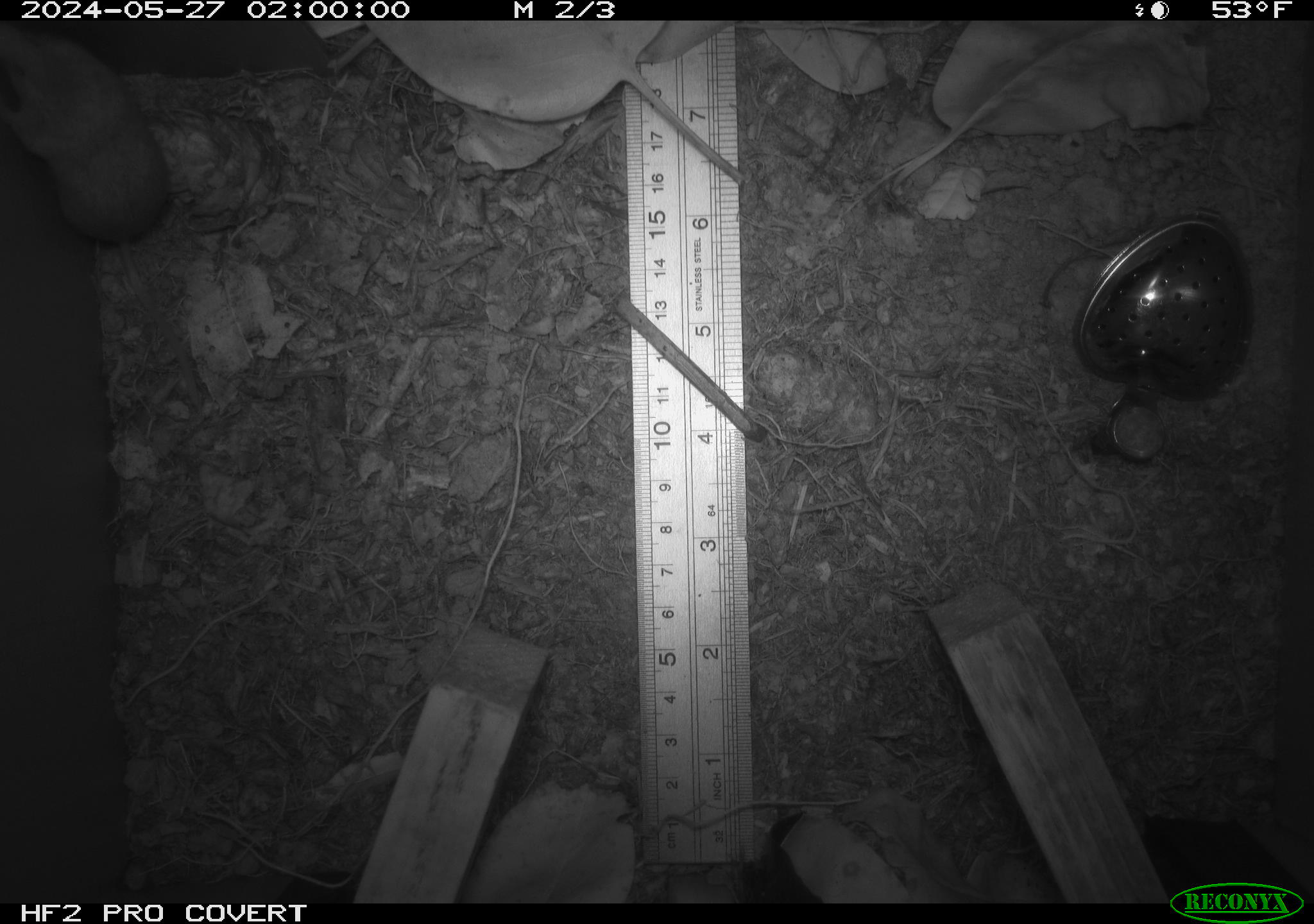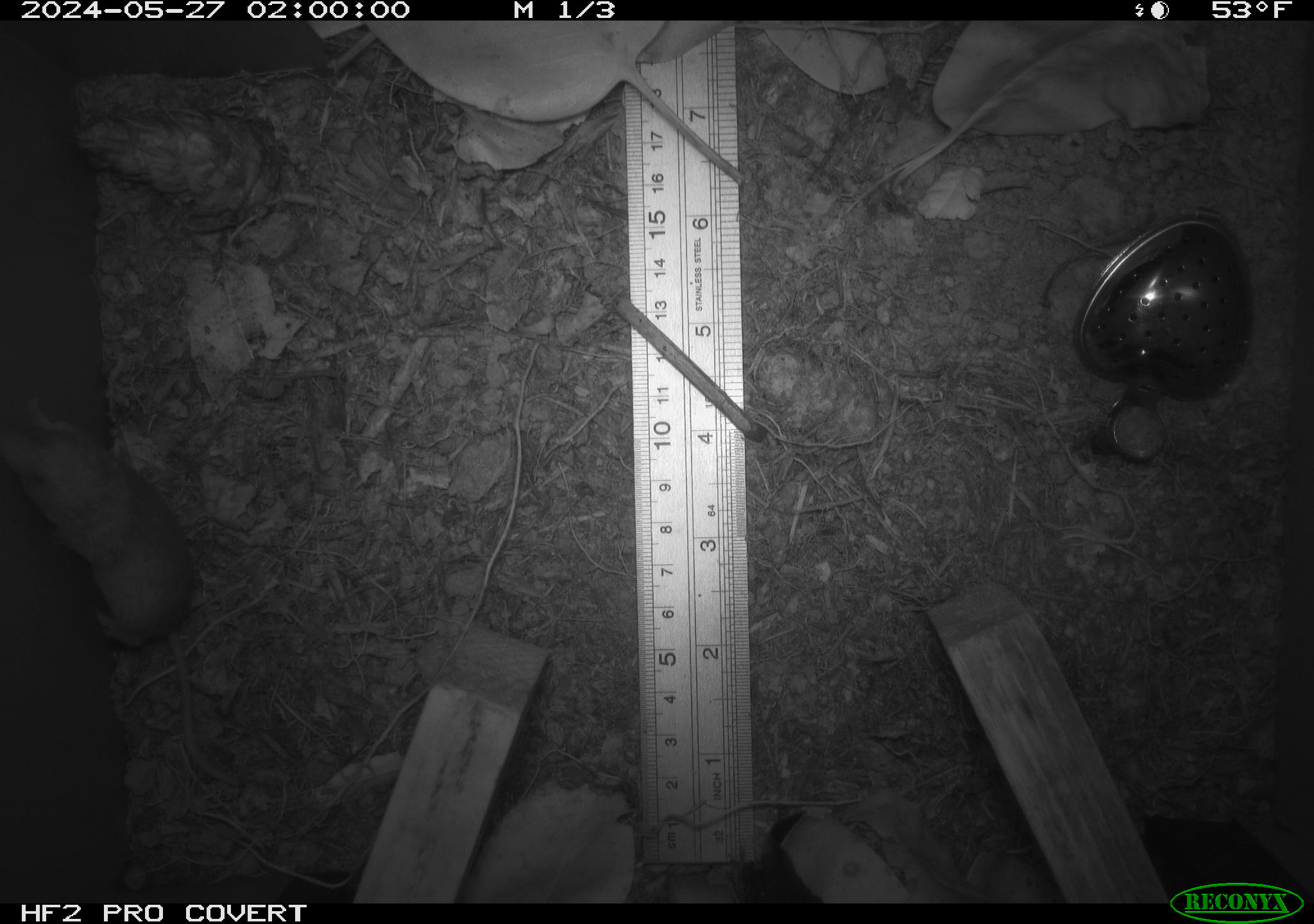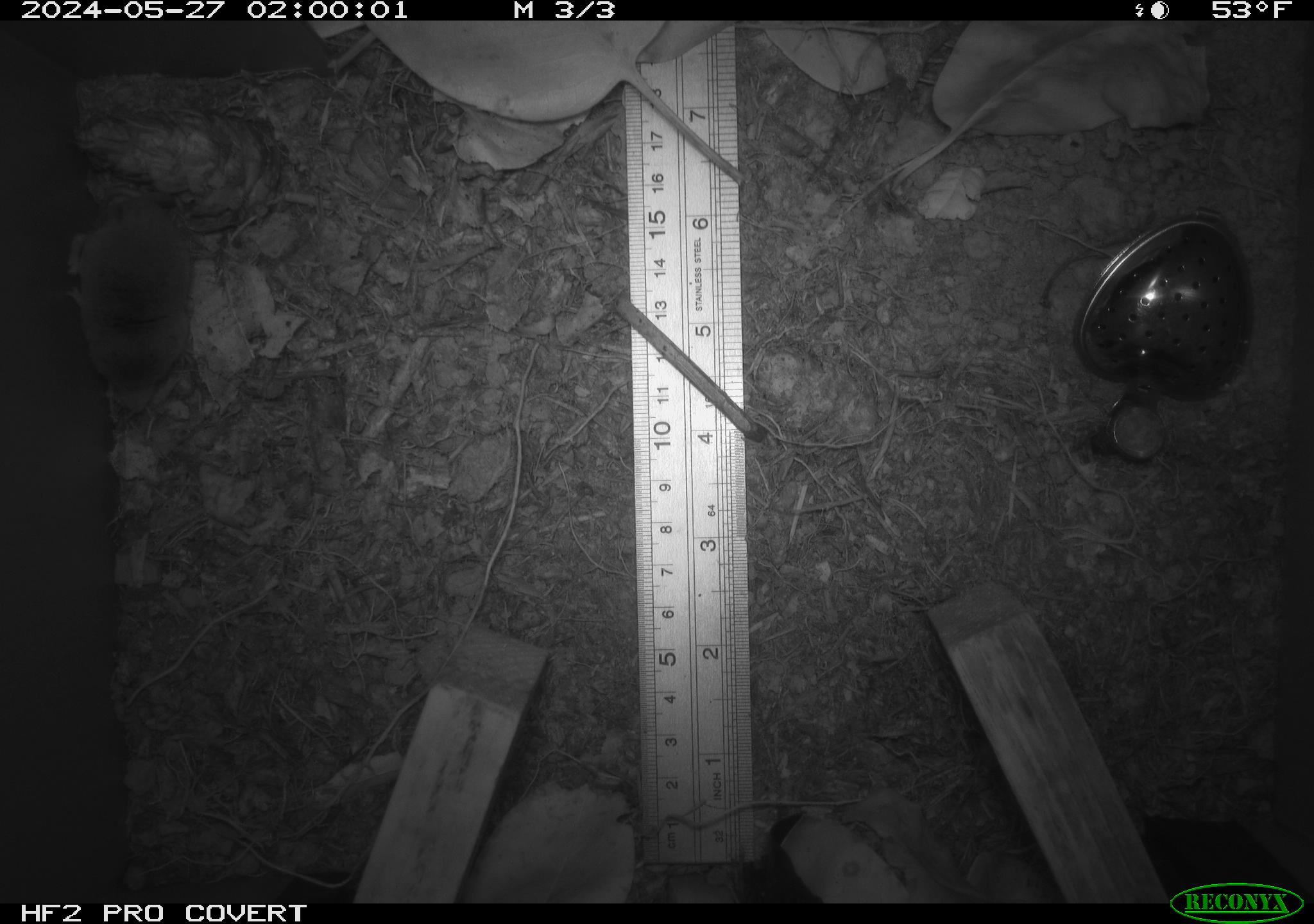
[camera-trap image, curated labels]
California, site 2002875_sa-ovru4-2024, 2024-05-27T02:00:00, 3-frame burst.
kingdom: Animalia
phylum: Chordata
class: Mammalia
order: Eulipotyphla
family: Soricidae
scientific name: Soricidae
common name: shrews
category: soricidae family